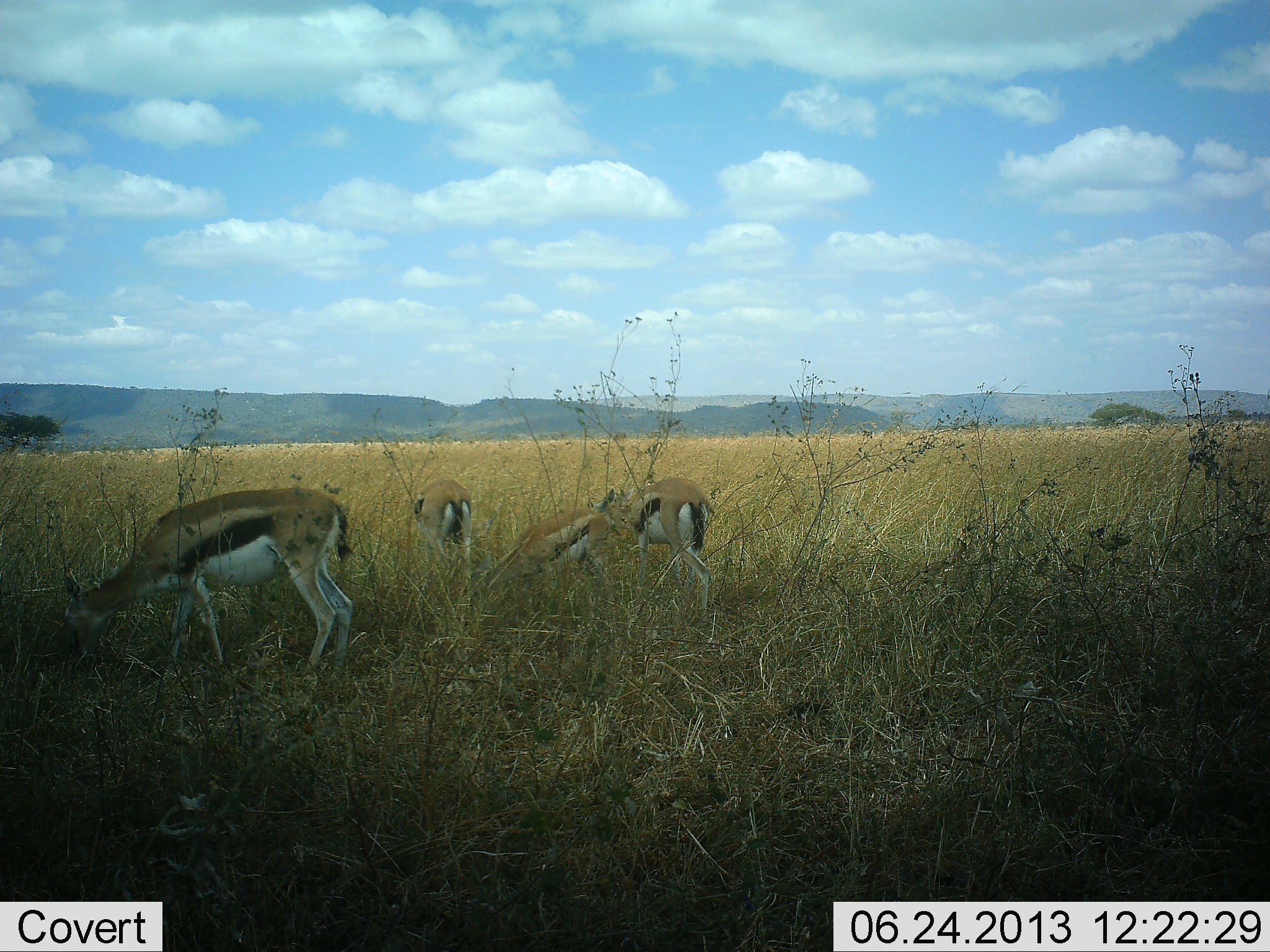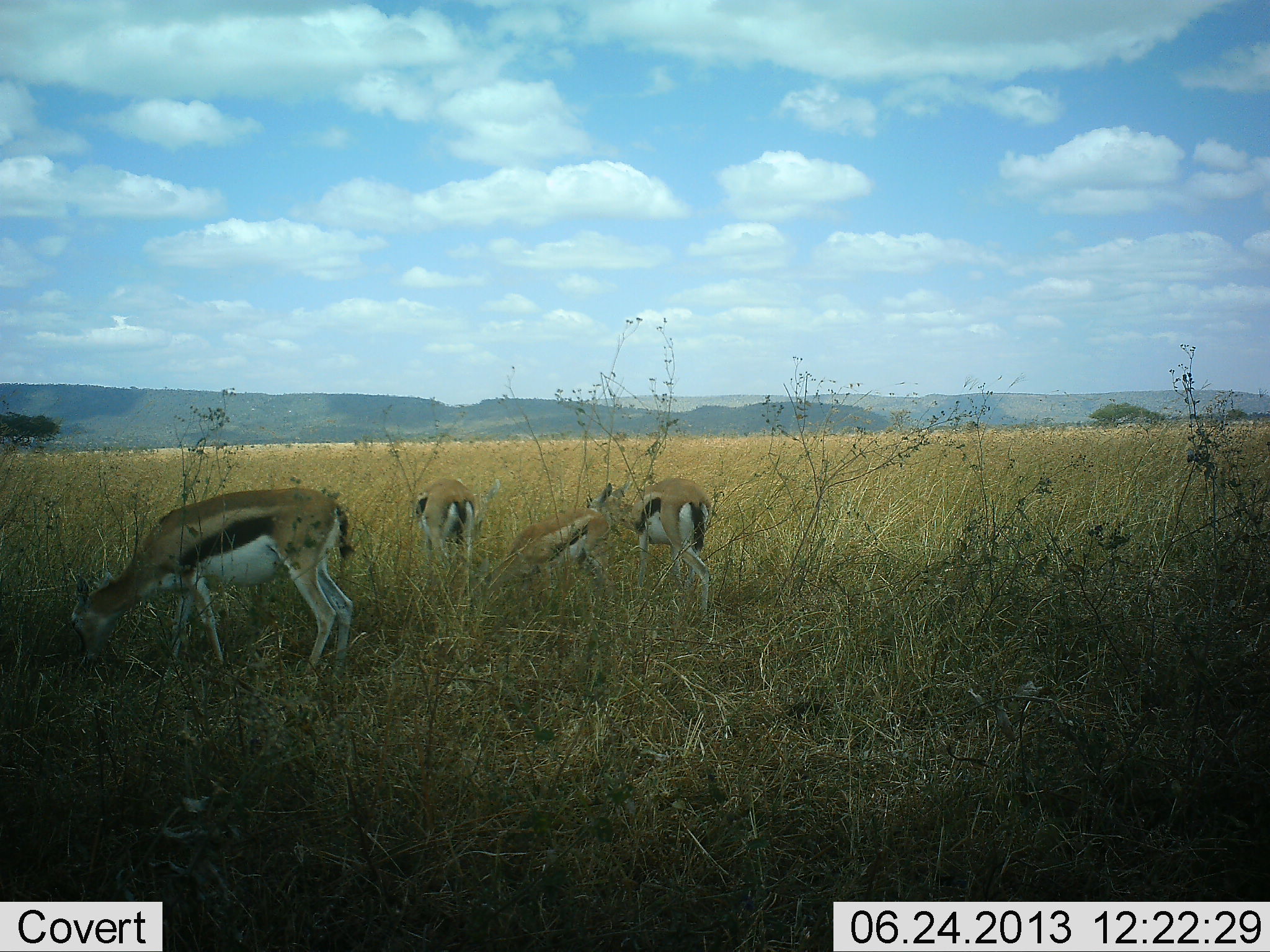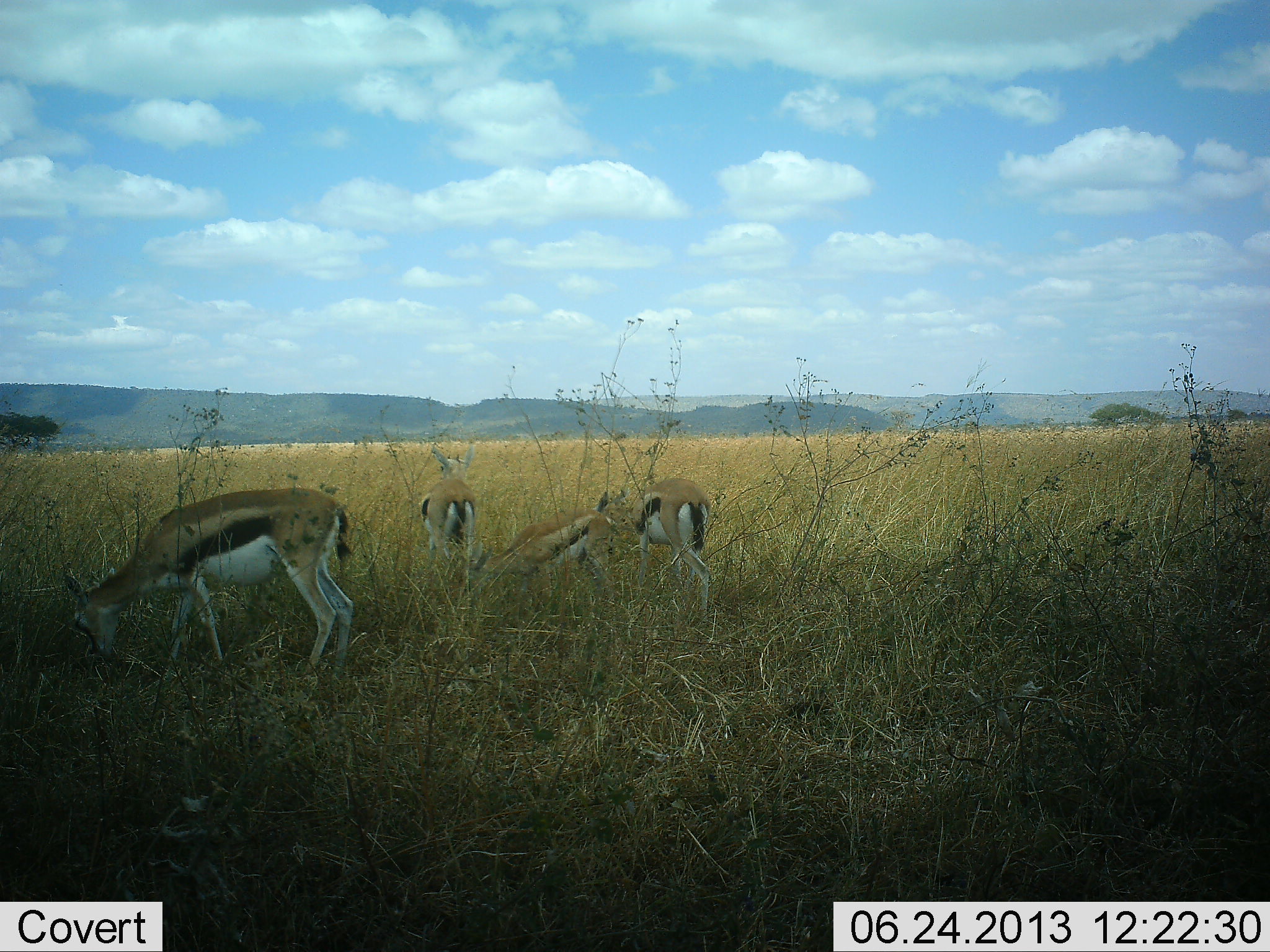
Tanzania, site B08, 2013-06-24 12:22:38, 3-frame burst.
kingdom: Animalia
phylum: Chordata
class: Mammalia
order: Artiodactyla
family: Bovidae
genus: Eudorcas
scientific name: Eudorcas thomsonii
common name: thomson's gazelle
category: gazellethomsons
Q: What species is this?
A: Gazellethomsons (thomson's gazelle) (Eudorcas thomsonii).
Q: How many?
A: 4.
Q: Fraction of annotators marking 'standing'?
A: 37%.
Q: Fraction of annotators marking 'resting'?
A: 3%.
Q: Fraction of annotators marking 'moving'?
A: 0%.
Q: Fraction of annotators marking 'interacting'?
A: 0%.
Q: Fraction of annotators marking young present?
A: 9%.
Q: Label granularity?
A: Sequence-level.